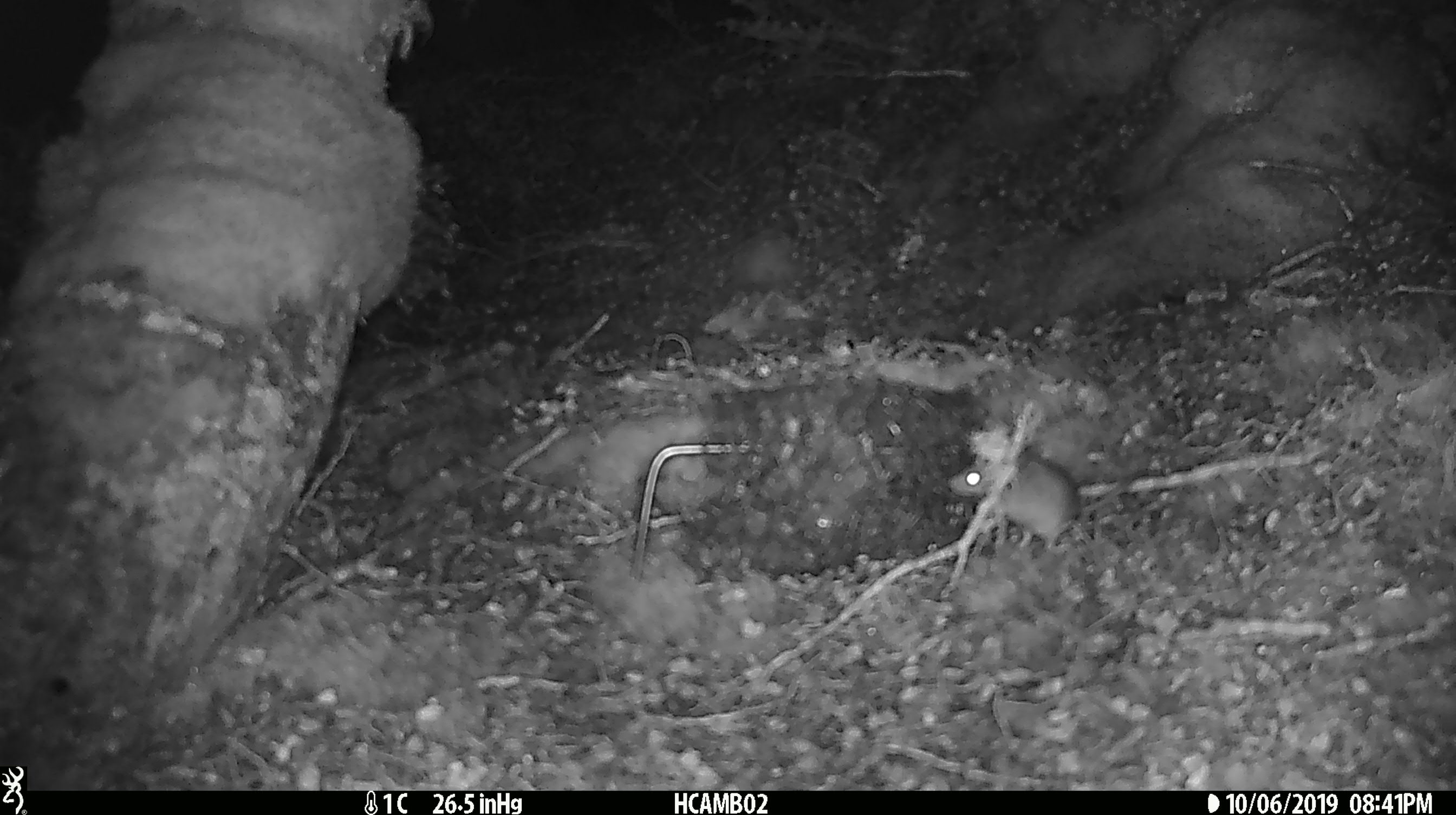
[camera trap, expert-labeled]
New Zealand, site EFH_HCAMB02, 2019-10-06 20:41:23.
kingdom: Animalia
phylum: Chordata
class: Mammalia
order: Rodentia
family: Muridae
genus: Mus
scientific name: Mus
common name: mouse